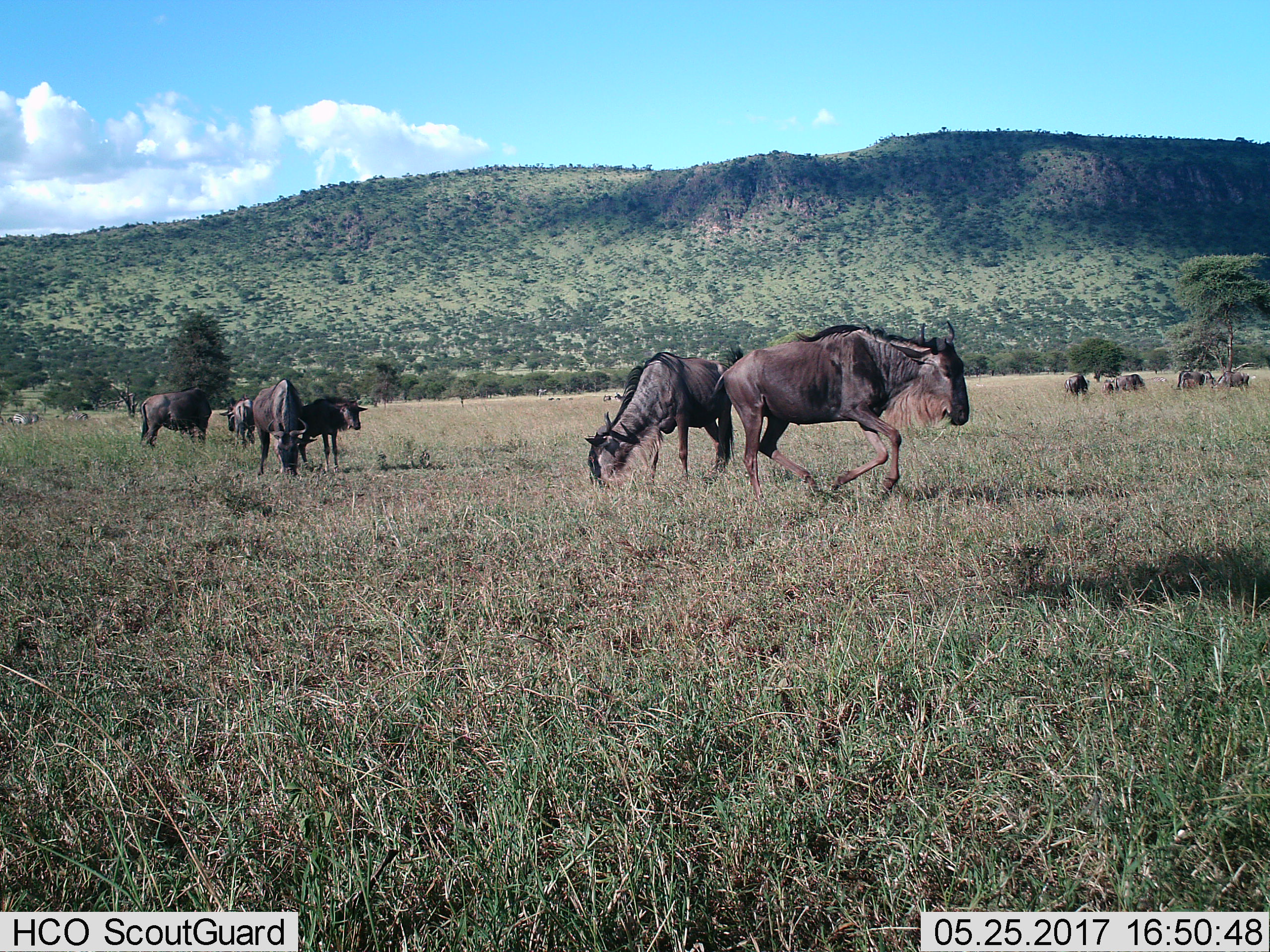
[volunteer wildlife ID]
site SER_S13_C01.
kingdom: Animalia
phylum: Chordata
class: Mammalia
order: Artiodactyla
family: Bovidae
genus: Connochaetes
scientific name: Connochaetes taurinus taurinus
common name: blue wildebeest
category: wildebeestblue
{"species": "wildebeestblue (blue wildebeest) (Connochaetes taurinus taurinus)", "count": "11-50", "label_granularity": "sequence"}